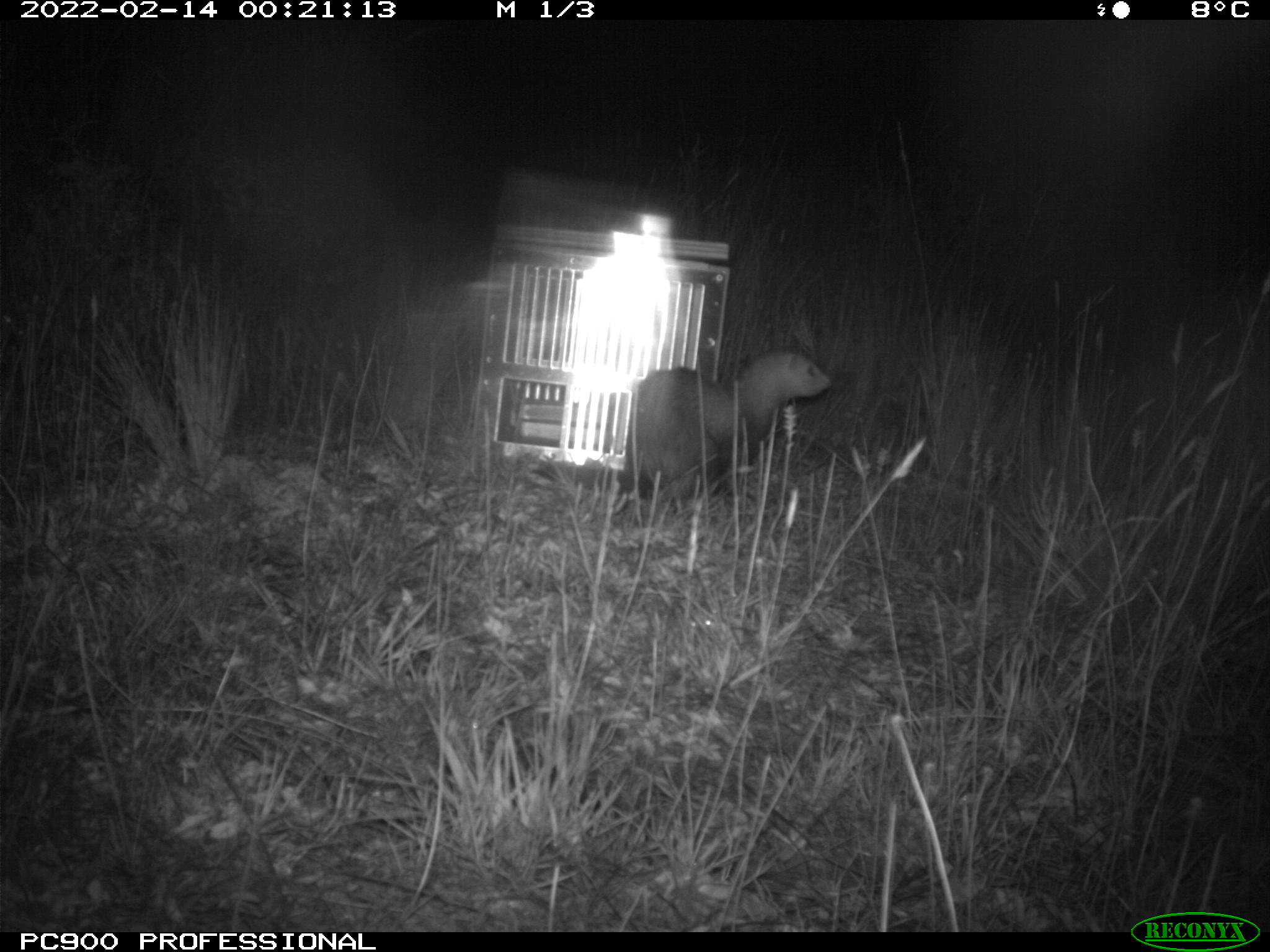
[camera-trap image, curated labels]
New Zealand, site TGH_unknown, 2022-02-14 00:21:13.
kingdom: Animalia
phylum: Chordata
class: Mammalia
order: Carnivora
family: Mustelidae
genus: Mustela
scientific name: Mustela furo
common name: ferret